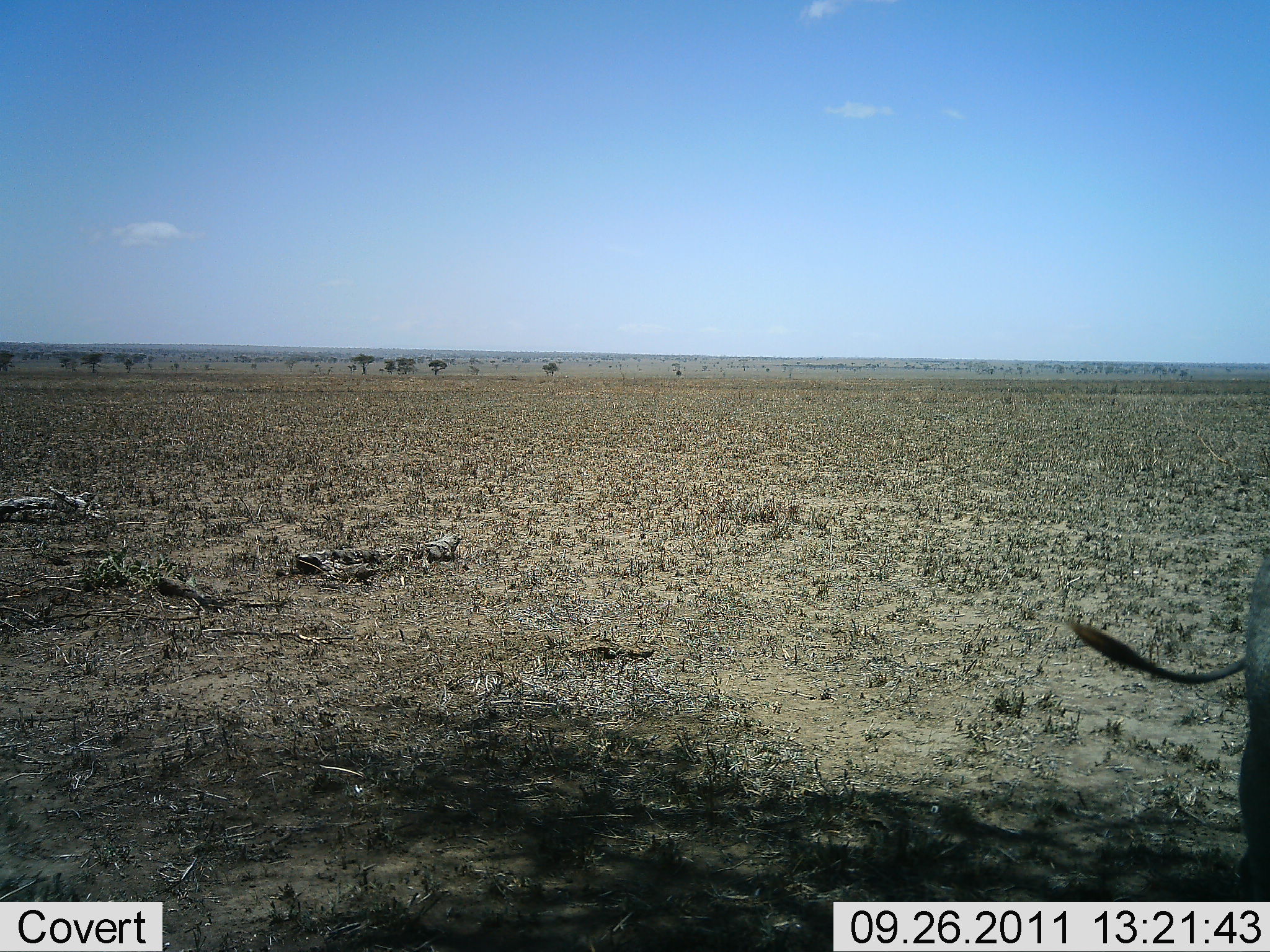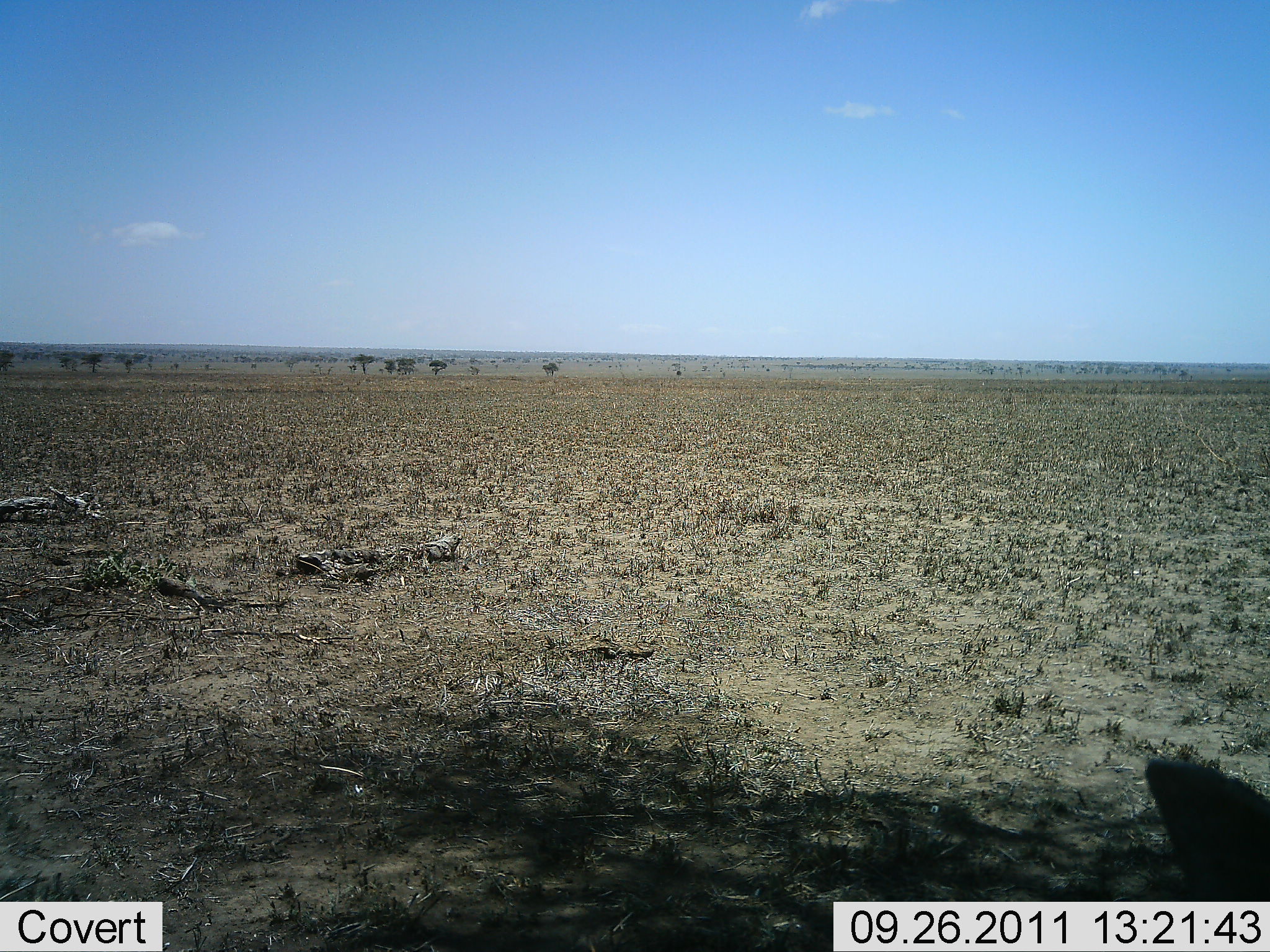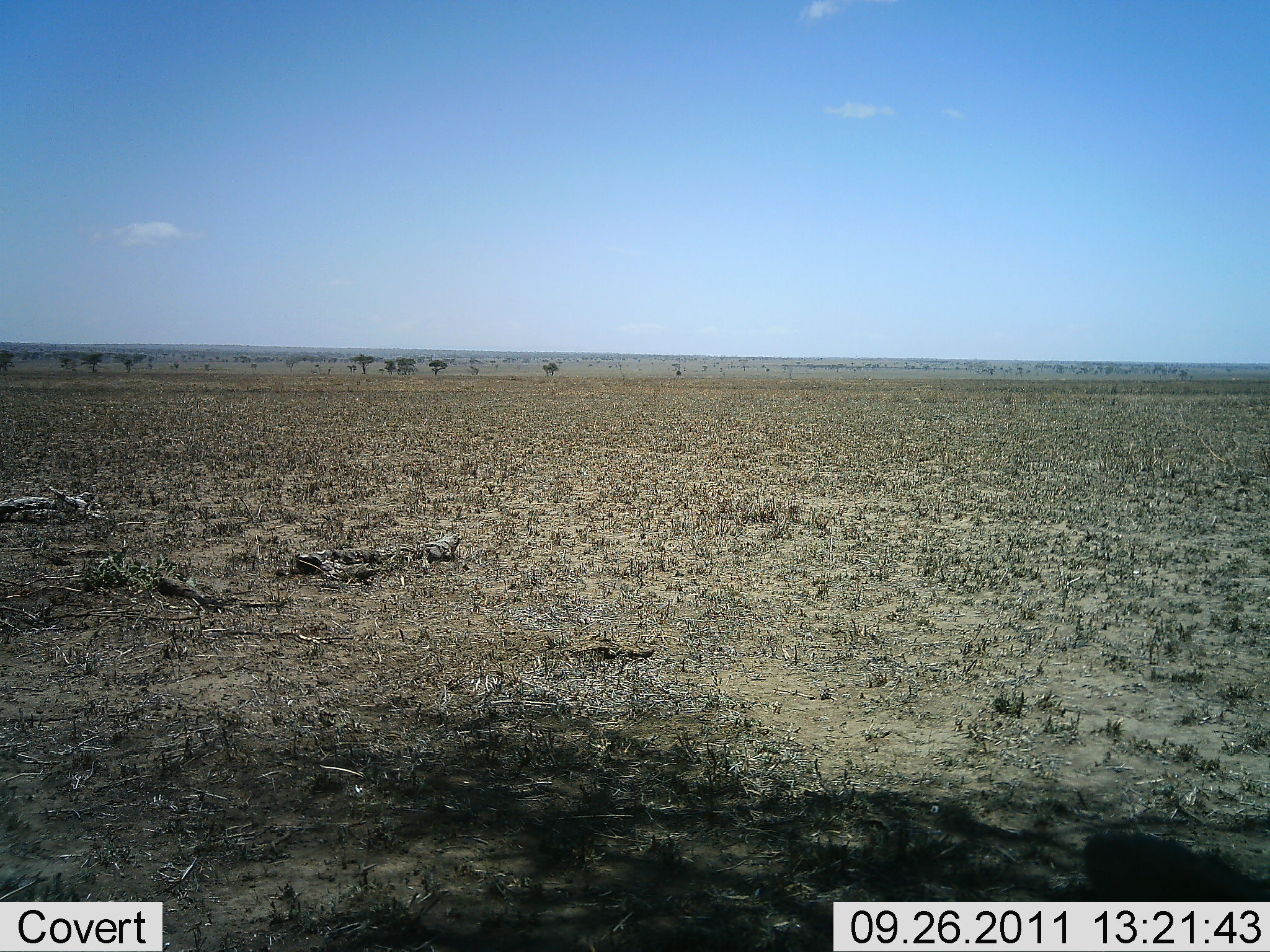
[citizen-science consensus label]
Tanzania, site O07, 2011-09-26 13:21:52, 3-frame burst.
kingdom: Animalia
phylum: Chordata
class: Mammalia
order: Artiodactyla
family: Suidae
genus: Phacochoerus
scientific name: Phacochoerus africanus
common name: warthog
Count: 1.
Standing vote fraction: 43%.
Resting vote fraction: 0%.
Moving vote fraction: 57%.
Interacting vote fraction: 0%.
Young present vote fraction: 0%.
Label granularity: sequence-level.